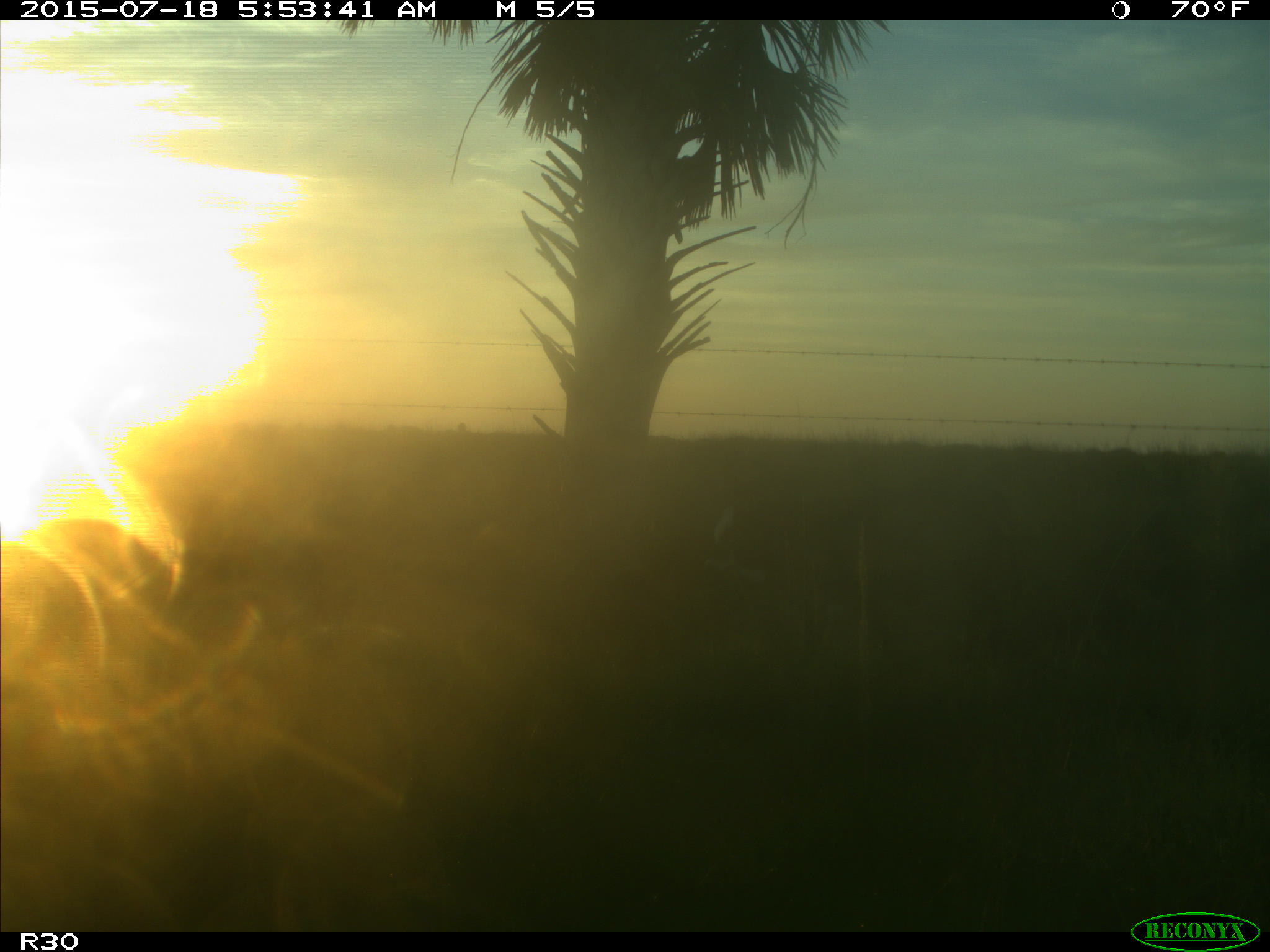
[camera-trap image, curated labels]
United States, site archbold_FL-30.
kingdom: Animalia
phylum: Chordata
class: Mammalia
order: Artiodactyla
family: Bovidae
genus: Bos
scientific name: Bos taurus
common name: domestic cow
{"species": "Bos taurus (domestic cow)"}